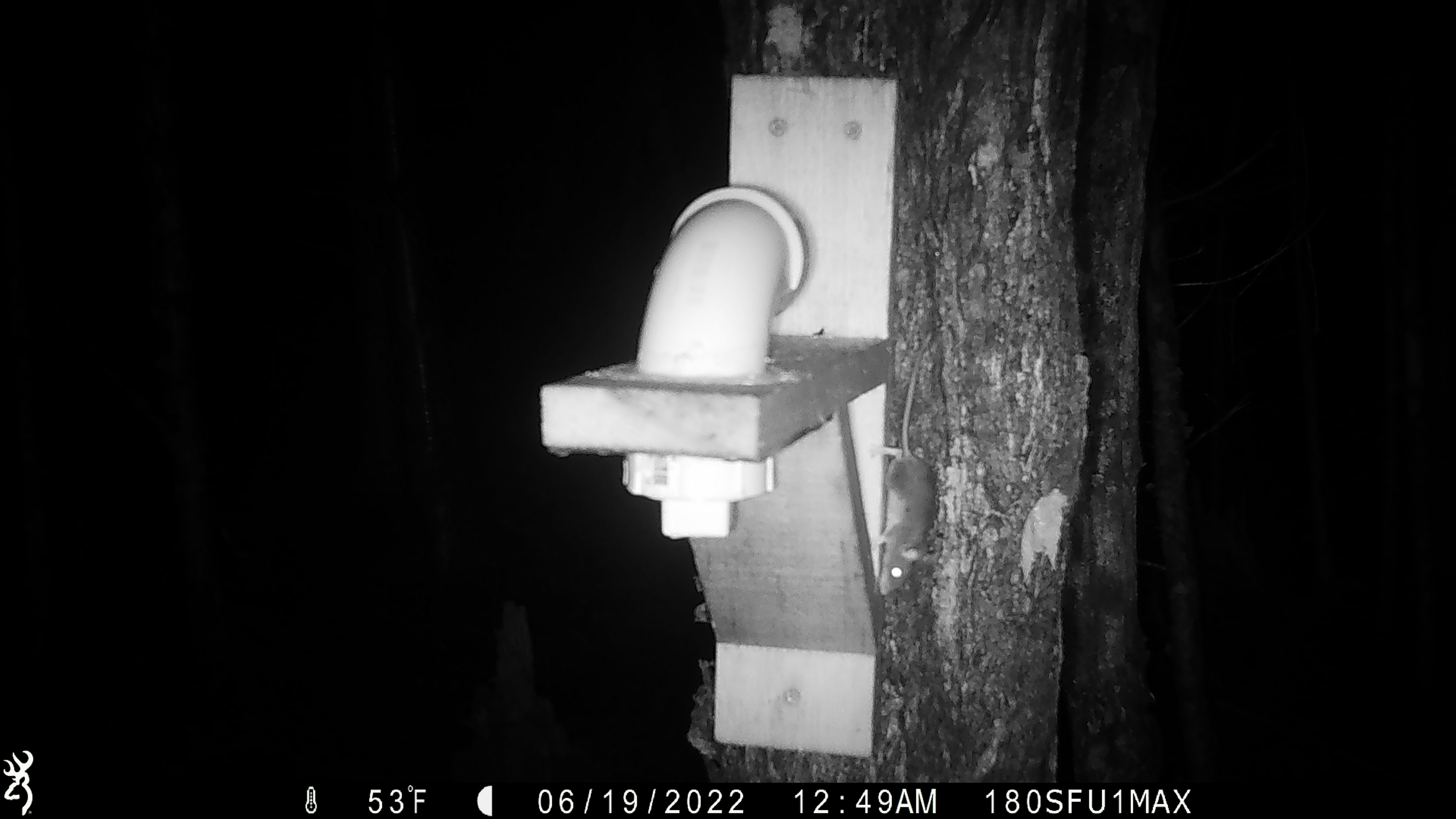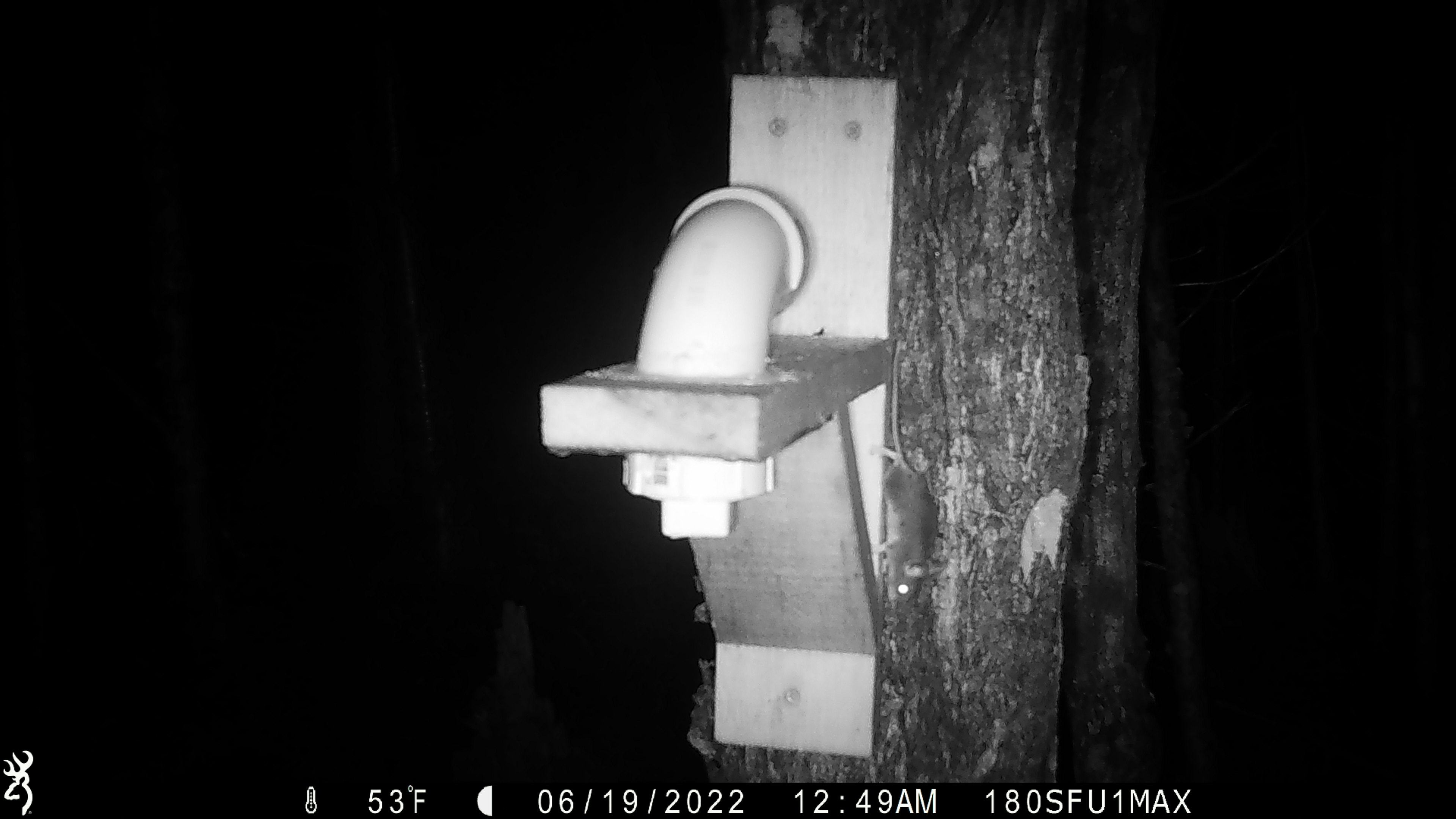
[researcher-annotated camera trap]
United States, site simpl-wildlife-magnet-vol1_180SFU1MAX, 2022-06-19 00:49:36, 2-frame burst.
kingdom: Animalia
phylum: Chordata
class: Mammalia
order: Rodentia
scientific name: Rodentia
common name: mouse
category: mouse sp.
Mouse sp. (mouse) (Rodentia).